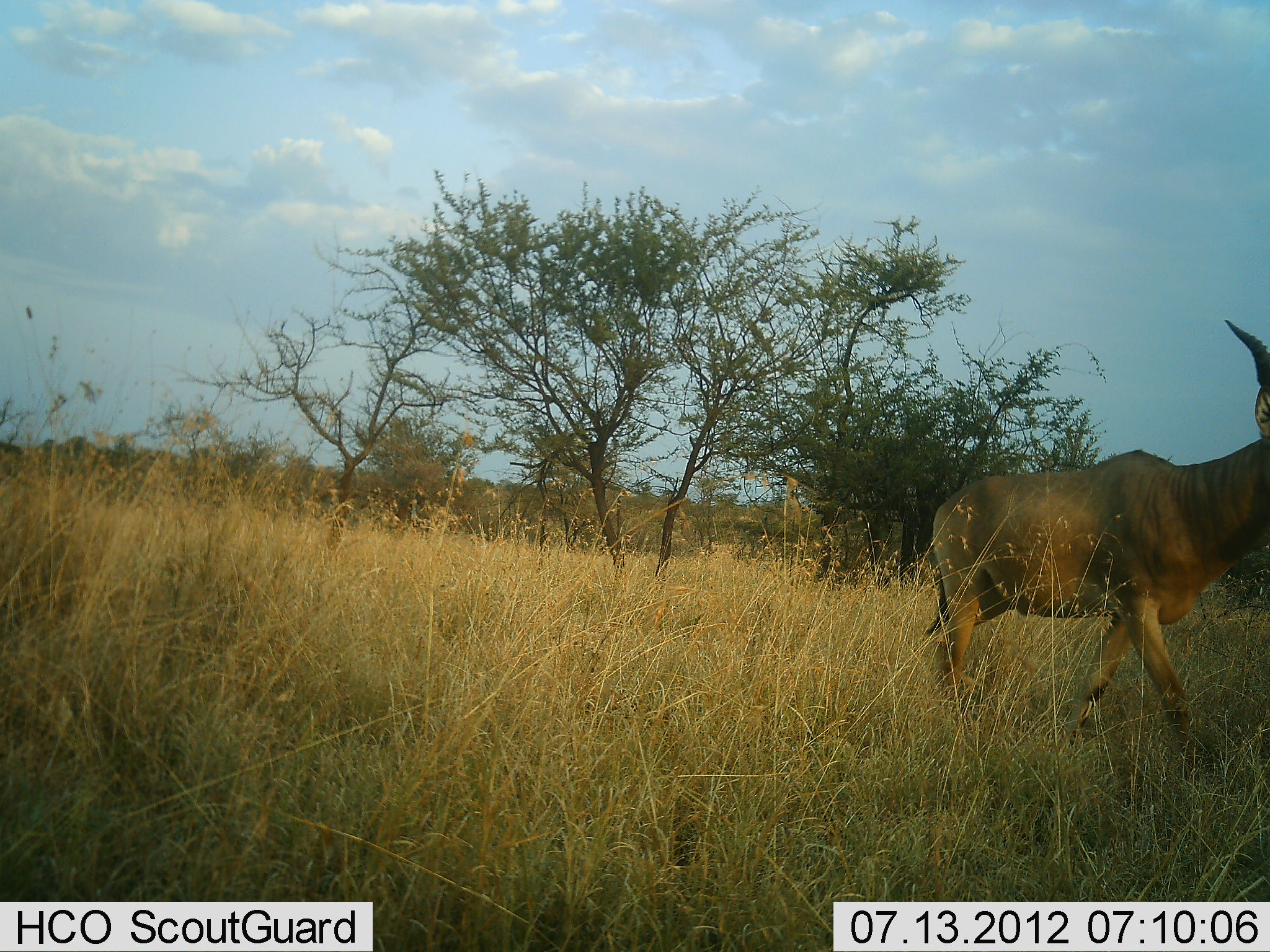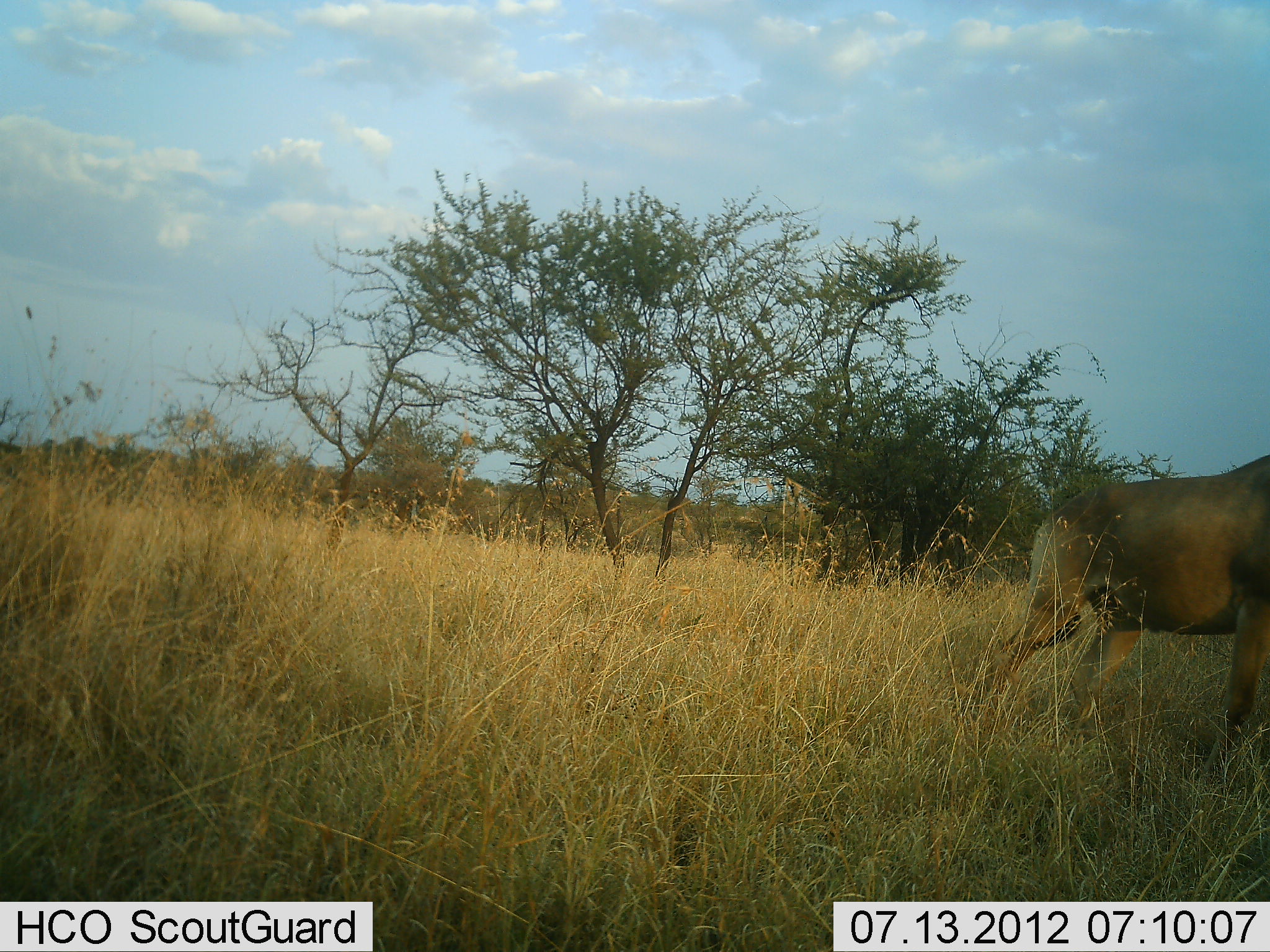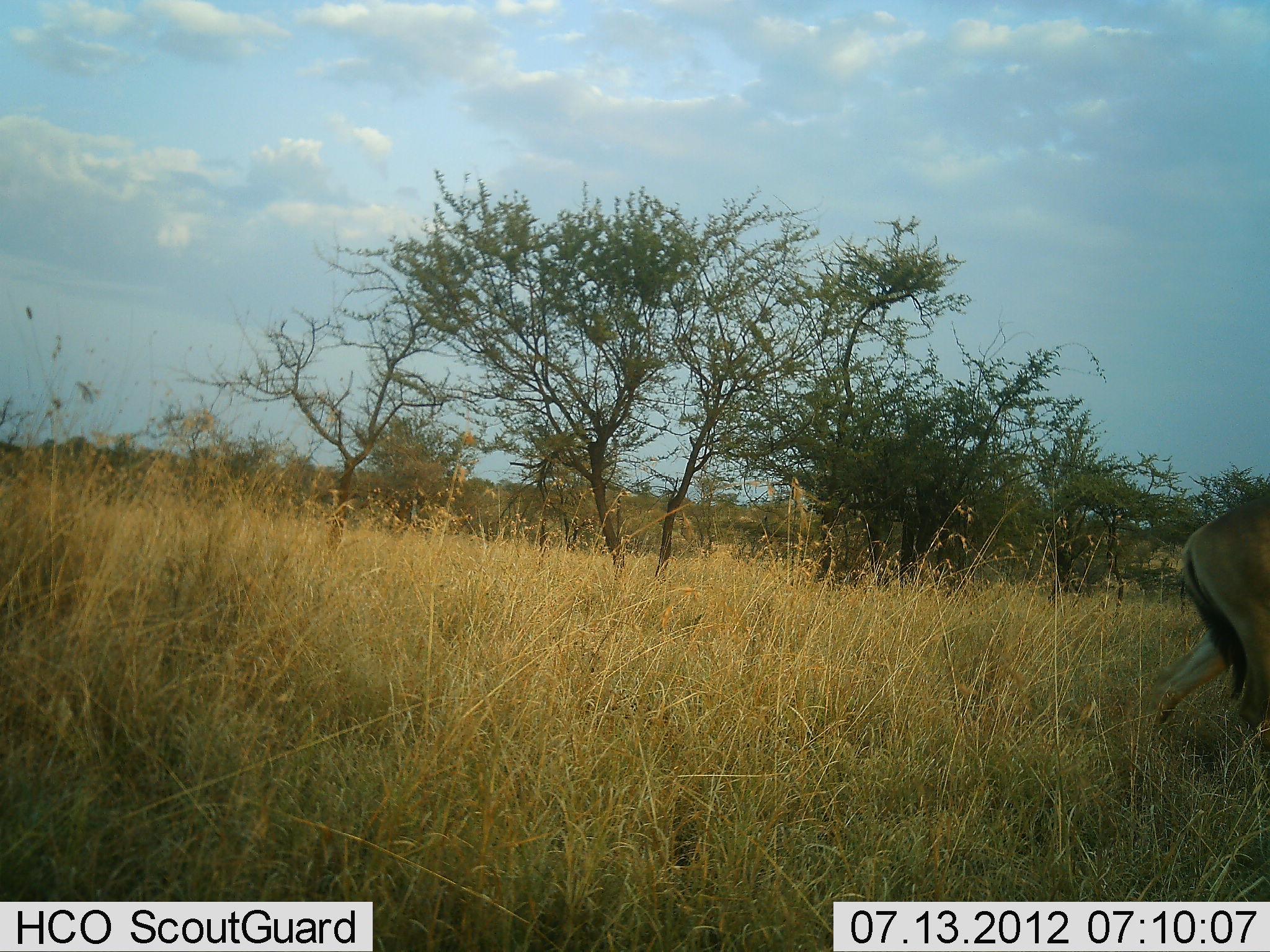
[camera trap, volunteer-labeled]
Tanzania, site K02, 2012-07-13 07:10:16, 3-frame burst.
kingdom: Animalia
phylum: Chordata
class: Mammalia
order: Artiodactyla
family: Bovidae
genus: Alcelaphus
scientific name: Alcelaphus buselaphus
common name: hartebeest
Hartebeest (Alcelaphus buselaphus), count 1. Behavior (volunteer vote fractions): standing 0%, resting 0%, moving 100%, interacting 0%. Young present (vote fraction): 0%. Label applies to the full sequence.